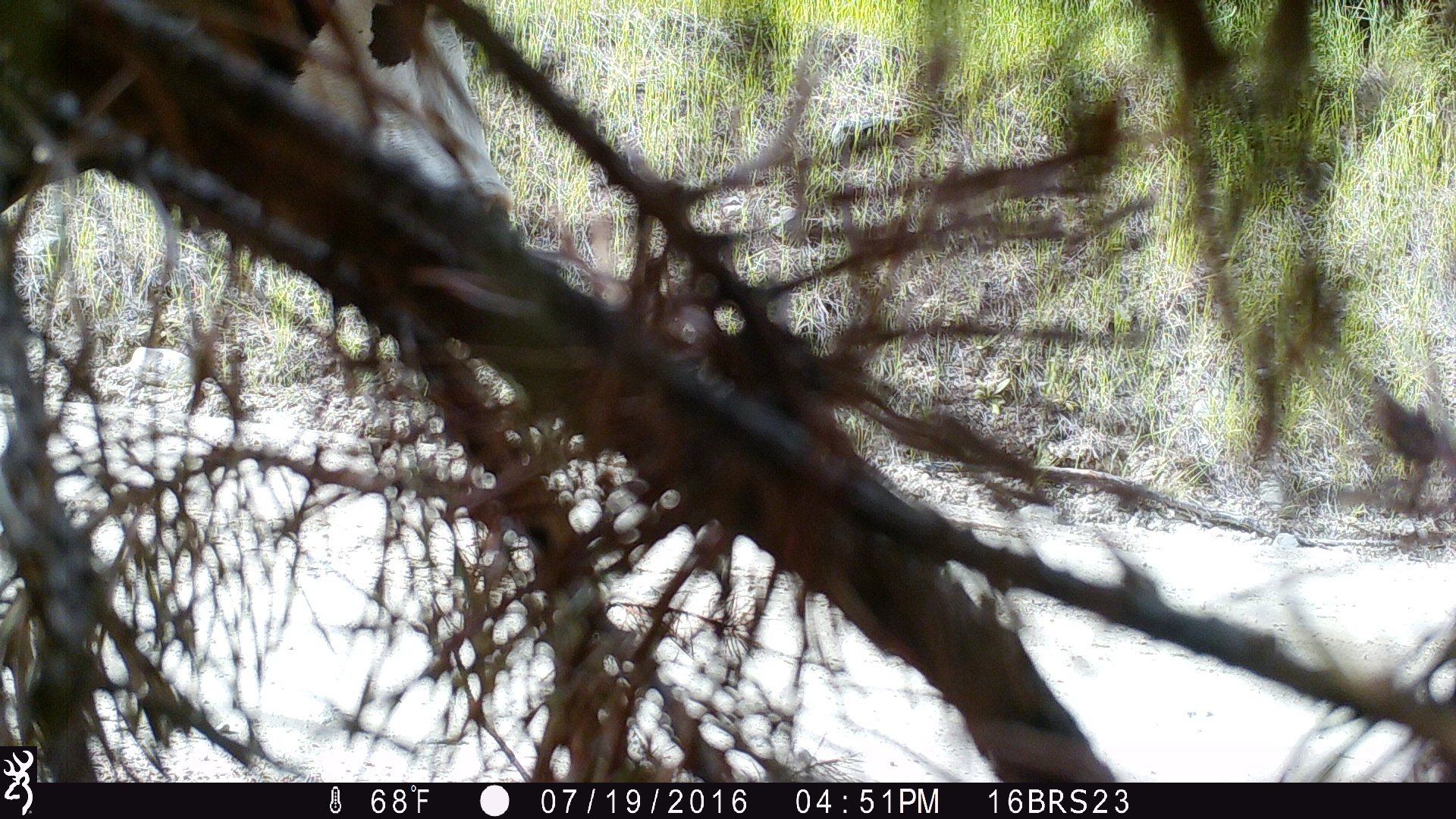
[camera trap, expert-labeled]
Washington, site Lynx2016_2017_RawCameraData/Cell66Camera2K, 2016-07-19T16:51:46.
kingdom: Animalia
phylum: Chordata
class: Mammalia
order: Artiodactyla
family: Bovidae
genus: Bos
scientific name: Bos taurus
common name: domestic cattle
Domestic cattle (Bos taurus). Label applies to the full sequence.